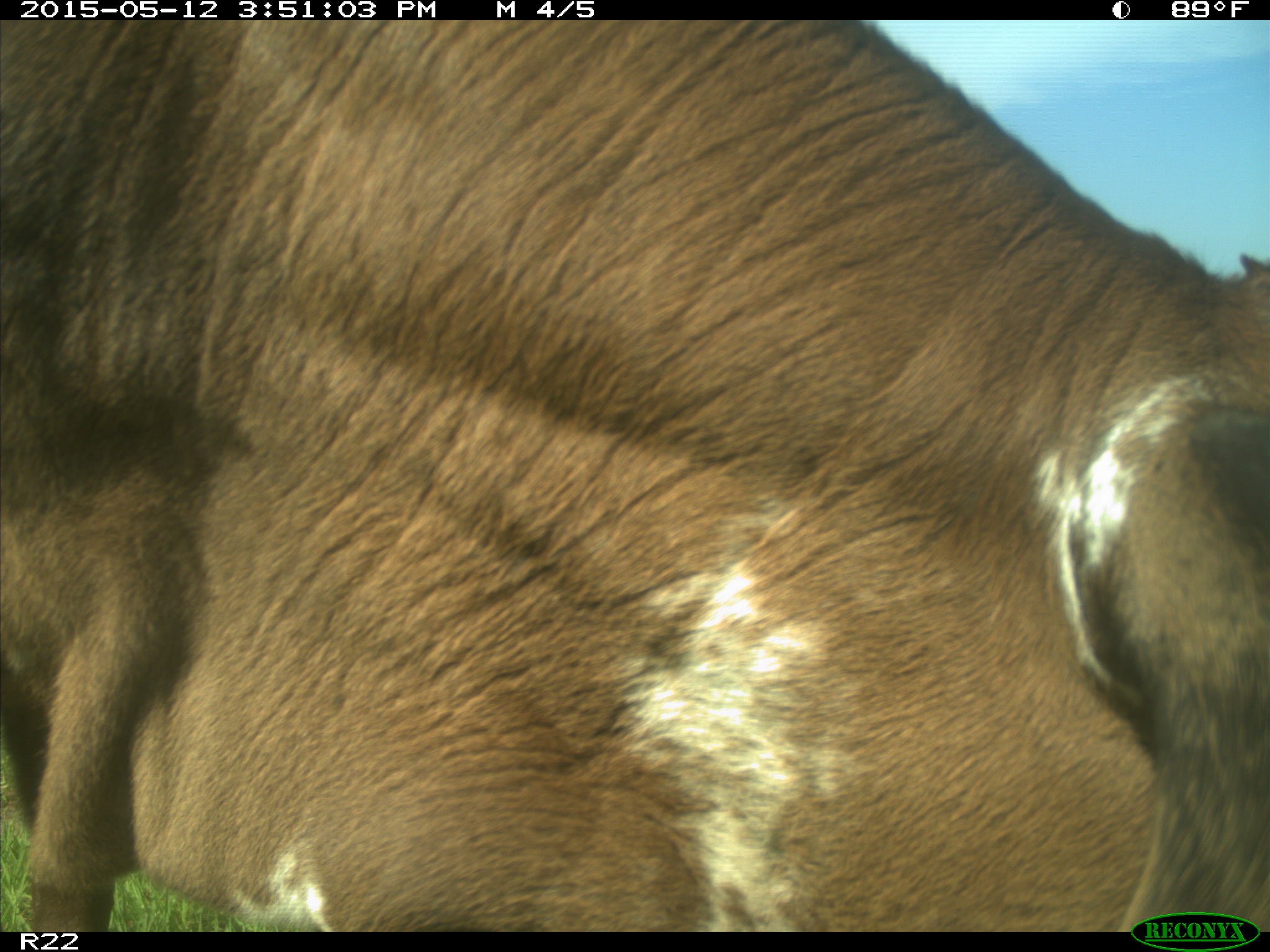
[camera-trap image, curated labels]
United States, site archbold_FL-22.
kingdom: Animalia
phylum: Chordata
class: Mammalia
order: Artiodactyla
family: Bovidae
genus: Bos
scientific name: Bos taurus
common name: domestic cow